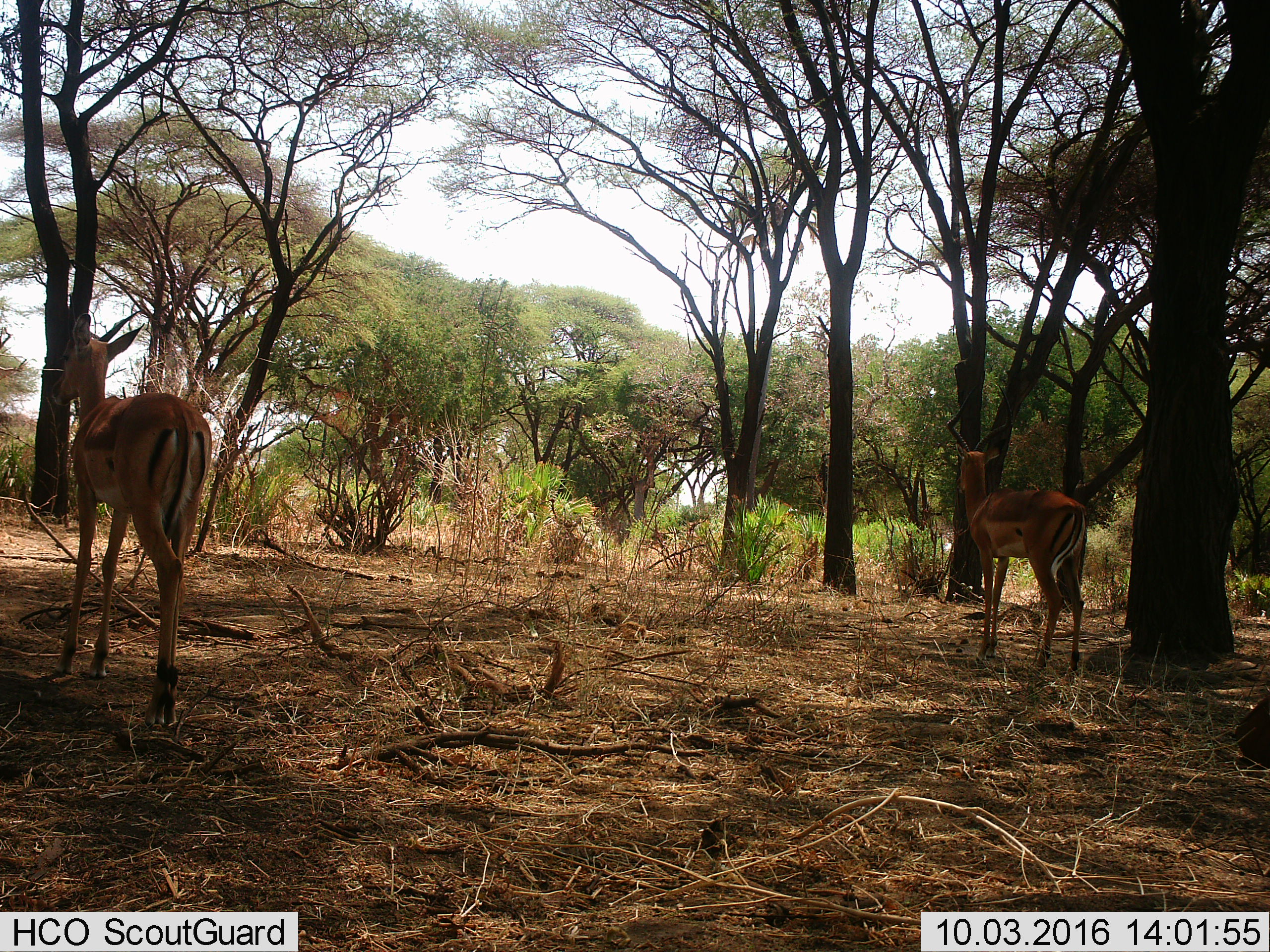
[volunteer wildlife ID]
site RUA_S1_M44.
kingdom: Animalia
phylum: Chordata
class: Mammalia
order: Artiodactyla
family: Bovidae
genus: Aepyceros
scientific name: Aepyceros melampus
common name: impala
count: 2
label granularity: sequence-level